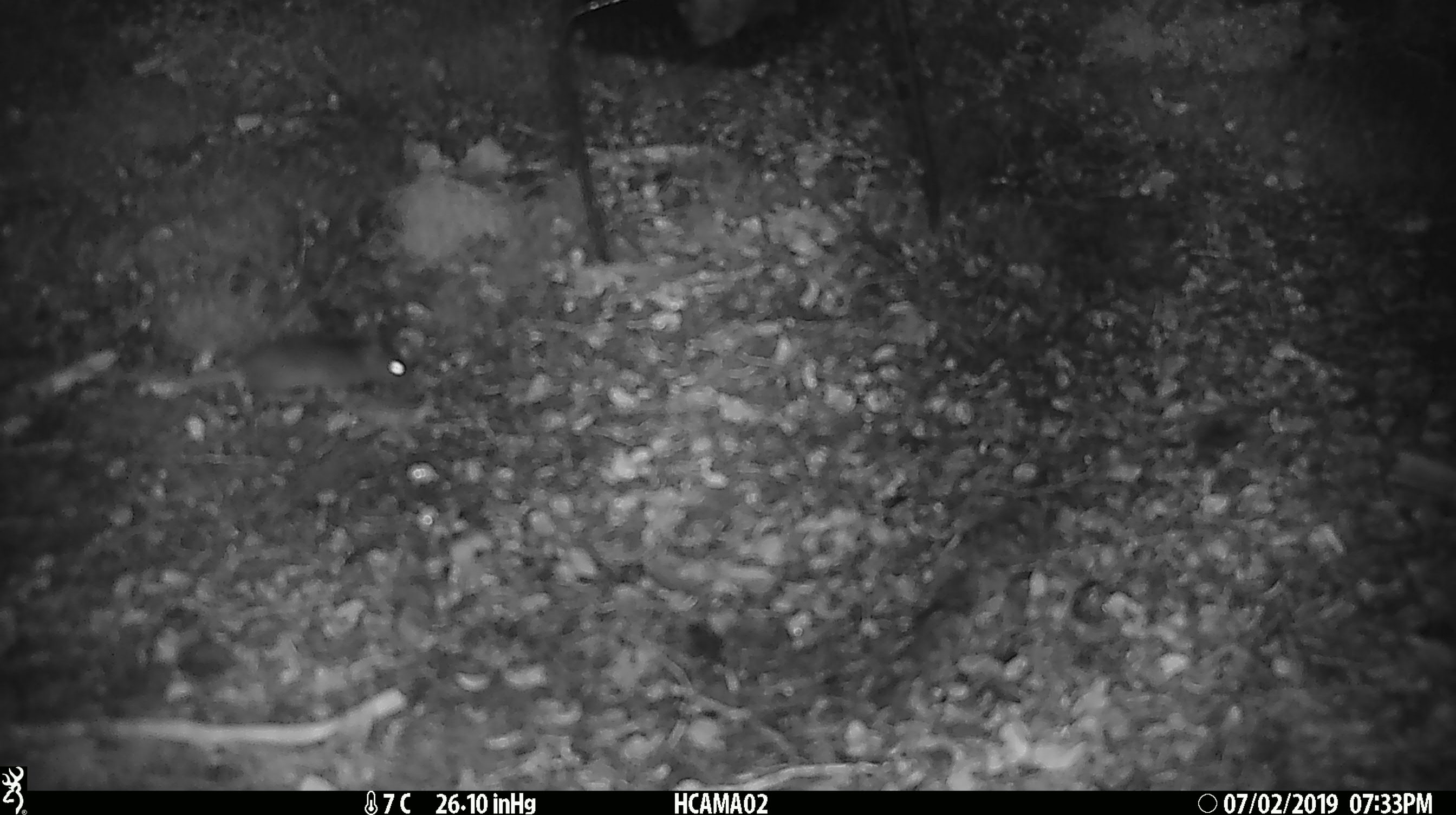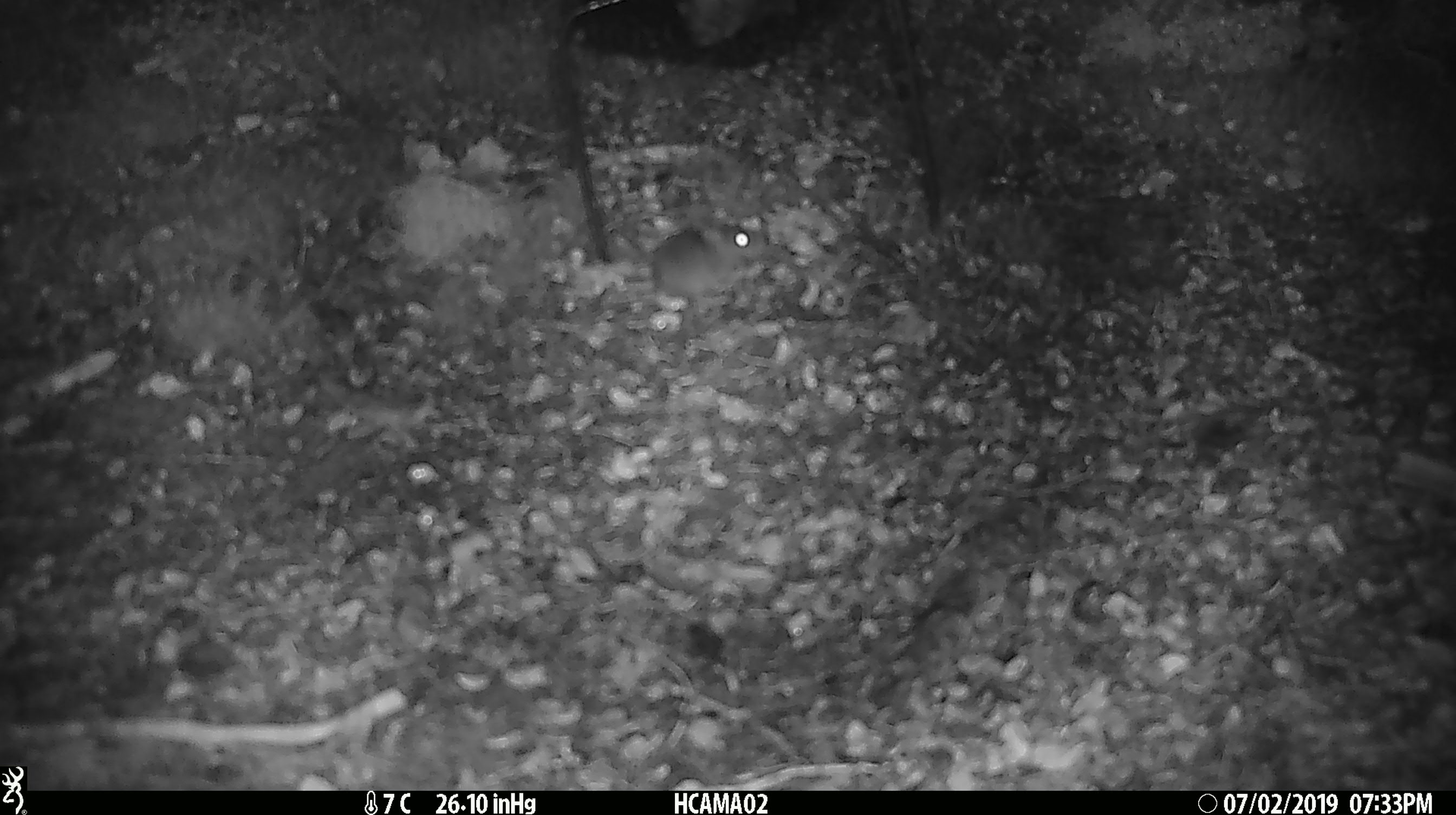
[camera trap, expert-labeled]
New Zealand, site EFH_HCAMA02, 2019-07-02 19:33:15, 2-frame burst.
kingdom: Animalia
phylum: Chordata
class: Mammalia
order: Rodentia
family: Muridae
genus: Mus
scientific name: Mus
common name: mouse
Mouse (Mus).